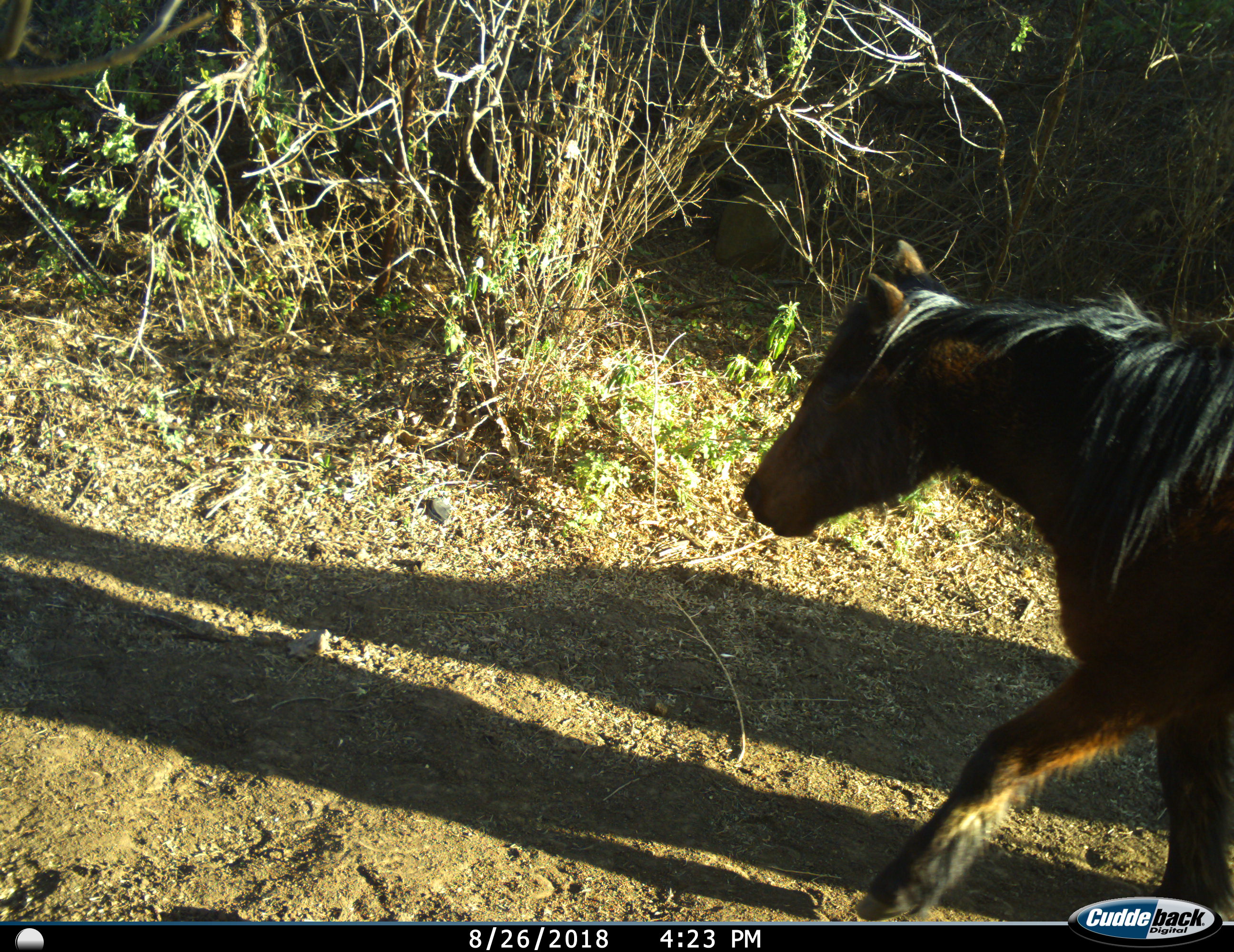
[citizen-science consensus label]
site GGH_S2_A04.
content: unidentified animal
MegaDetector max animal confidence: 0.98